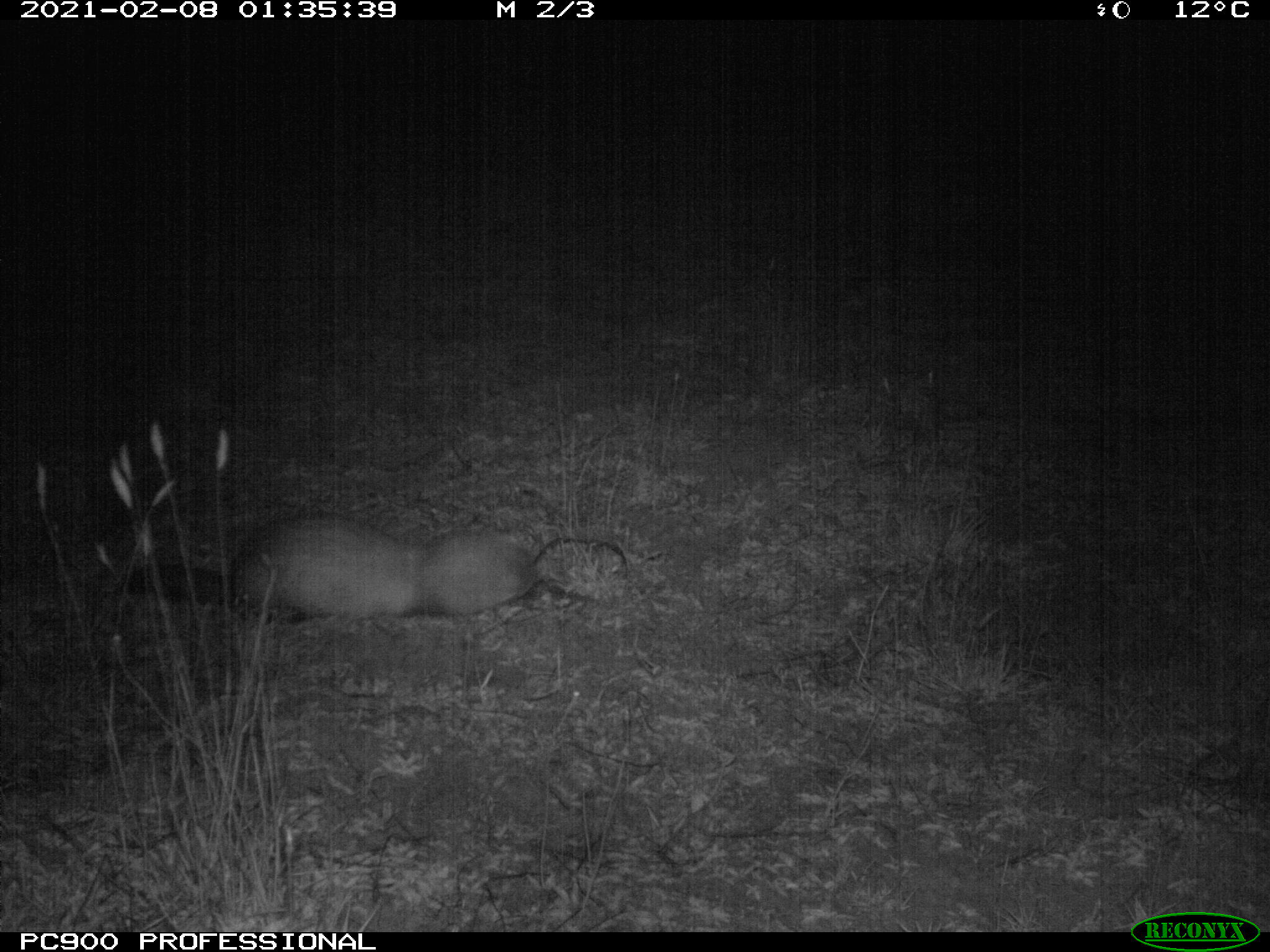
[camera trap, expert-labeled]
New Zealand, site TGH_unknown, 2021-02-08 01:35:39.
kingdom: Animalia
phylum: Chordata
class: Mammalia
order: Carnivora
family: Mustelidae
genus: Mustela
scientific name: Mustela furo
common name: ferret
Ferret (Mustela furo).